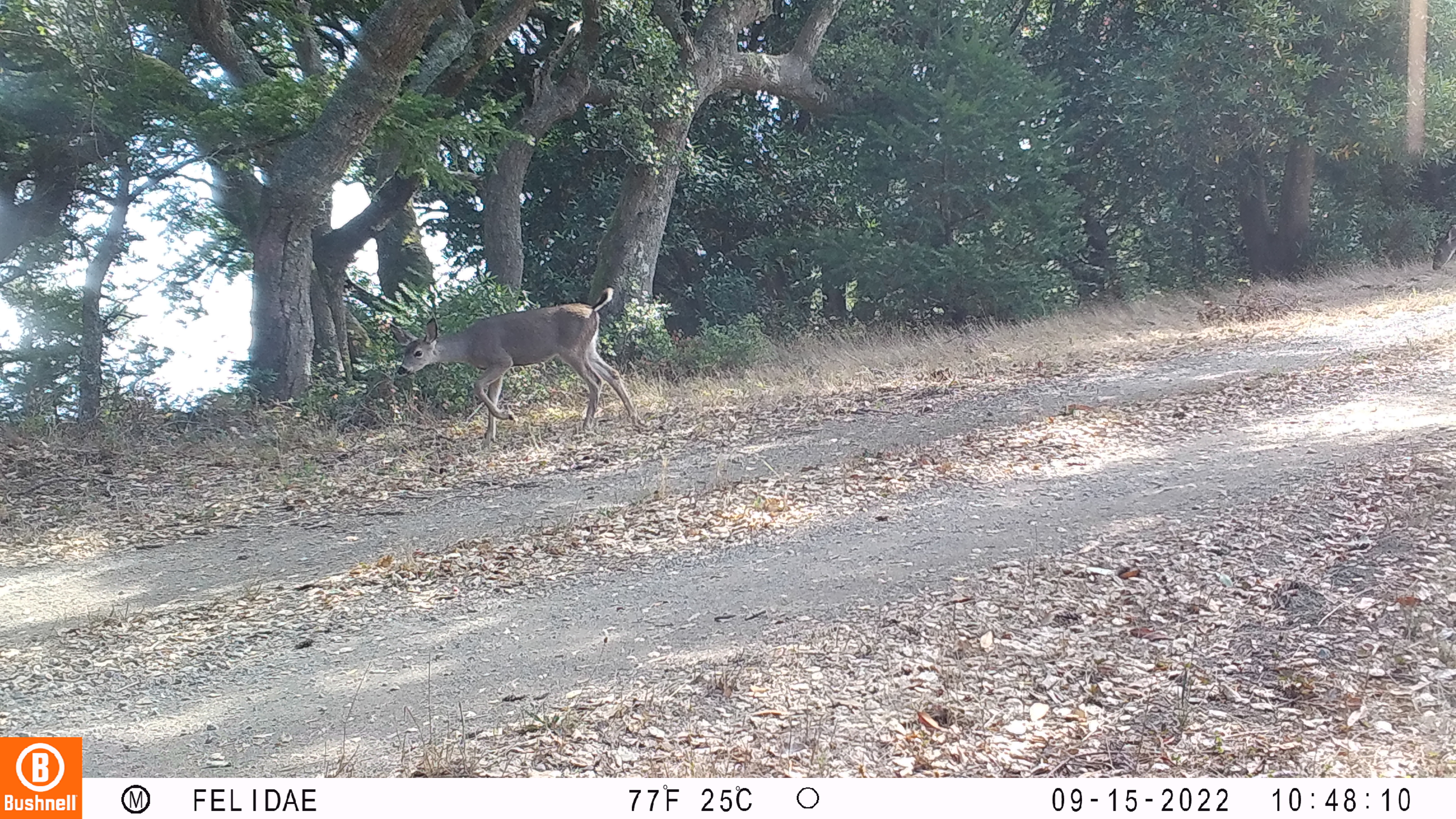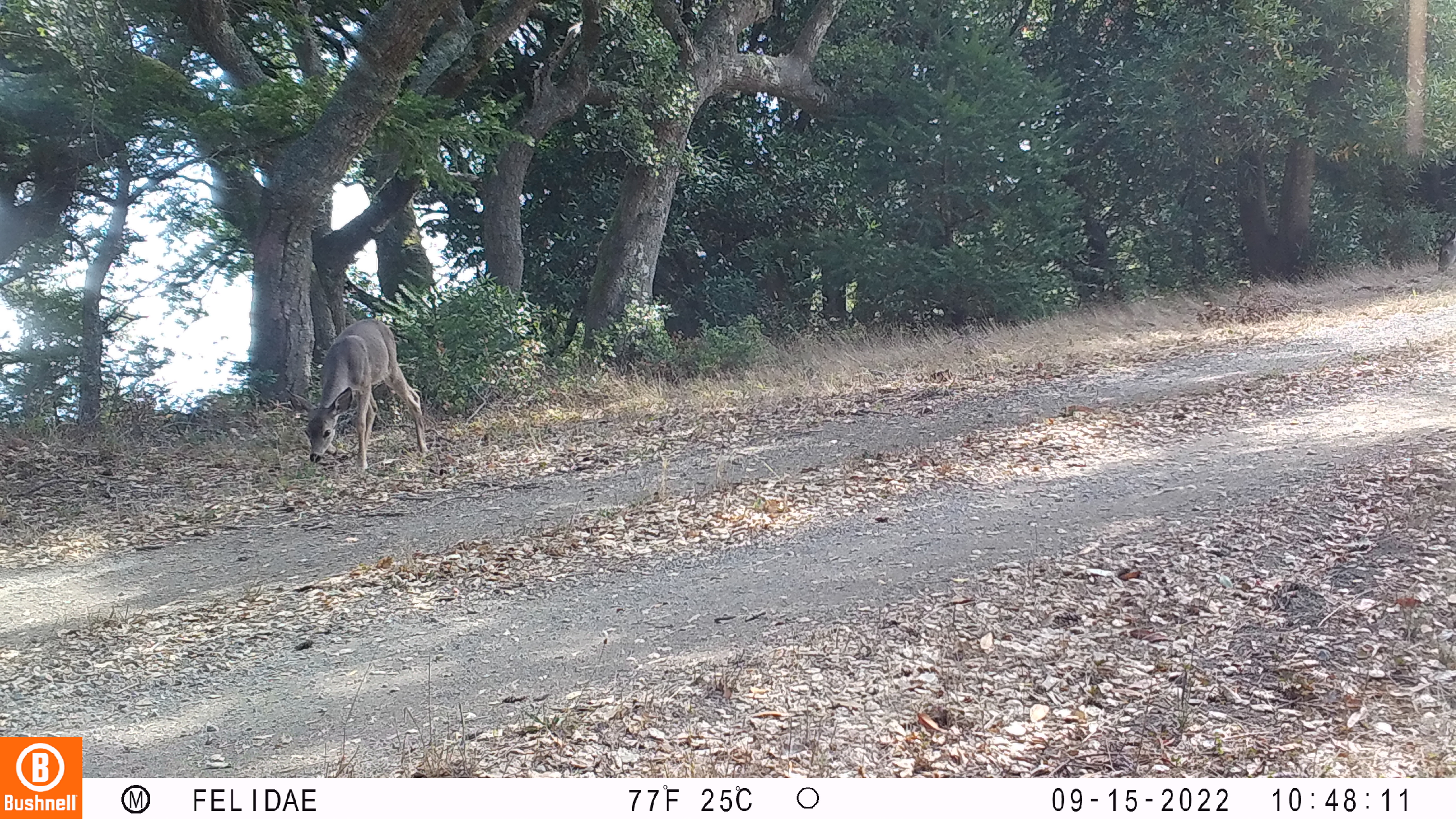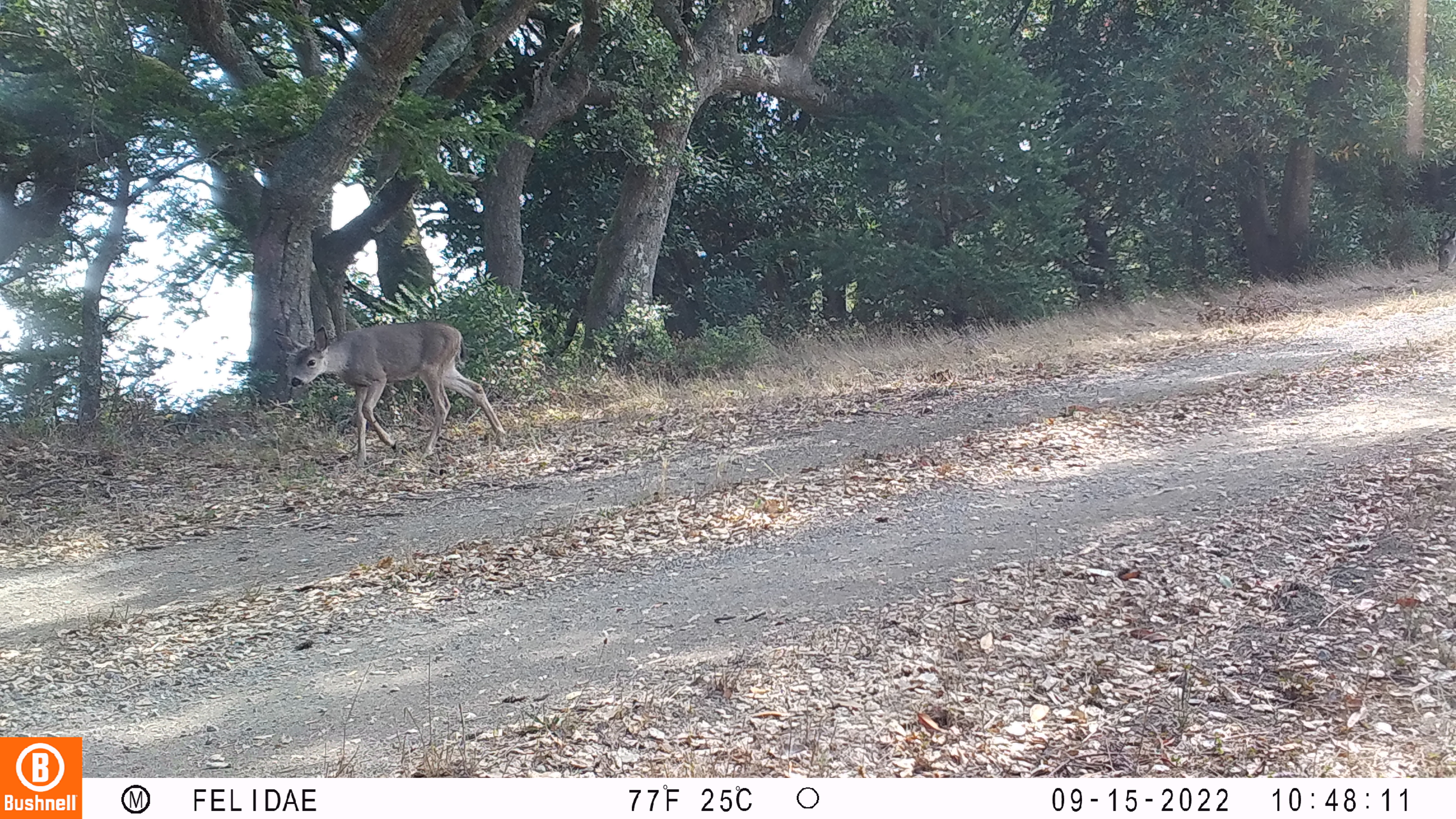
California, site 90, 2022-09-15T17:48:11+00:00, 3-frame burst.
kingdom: Animalia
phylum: Chordata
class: Mammalia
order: Artiodactyla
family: Cervidae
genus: Odocoileus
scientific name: Odocoileus hemionus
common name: mule deer